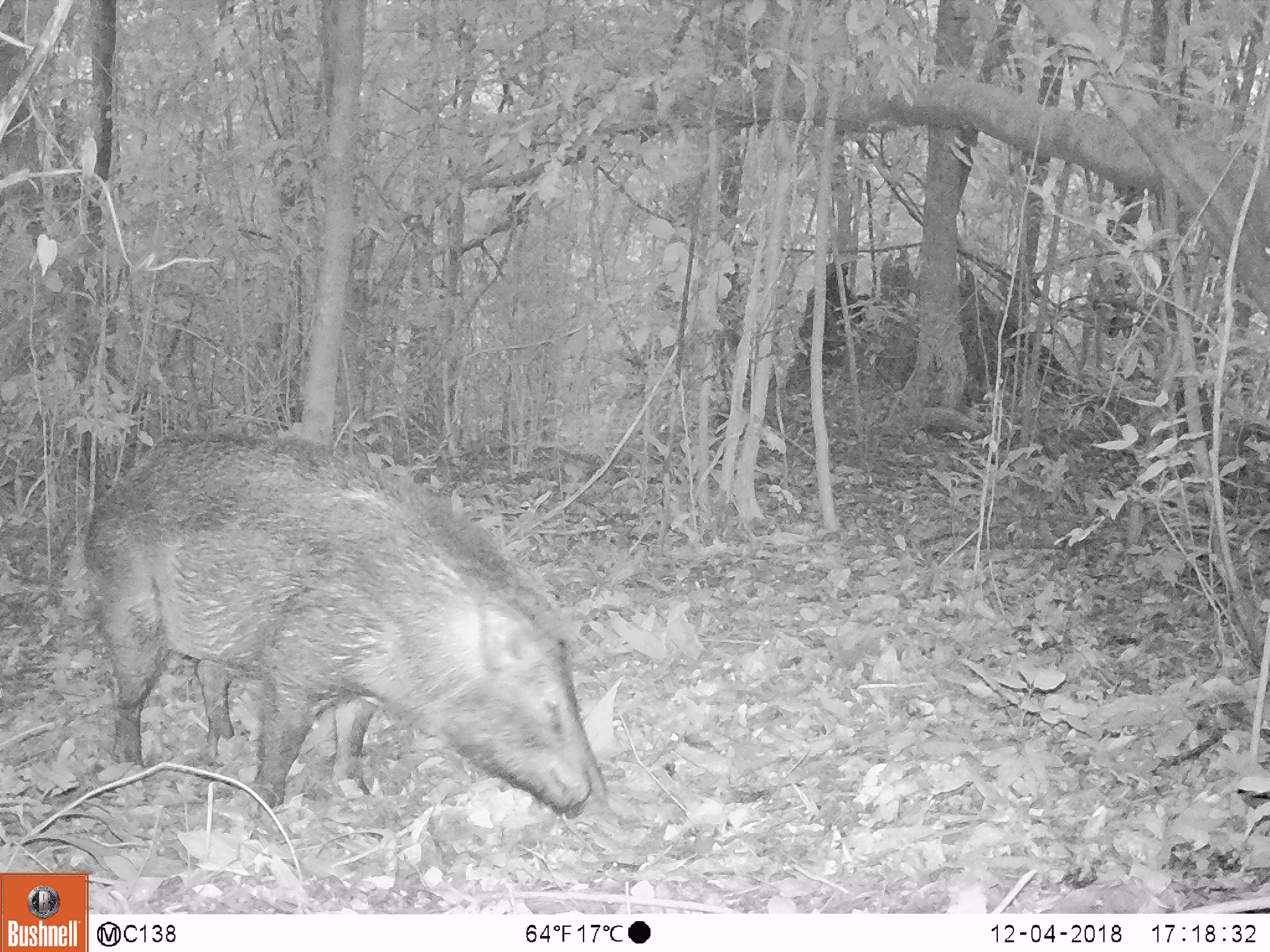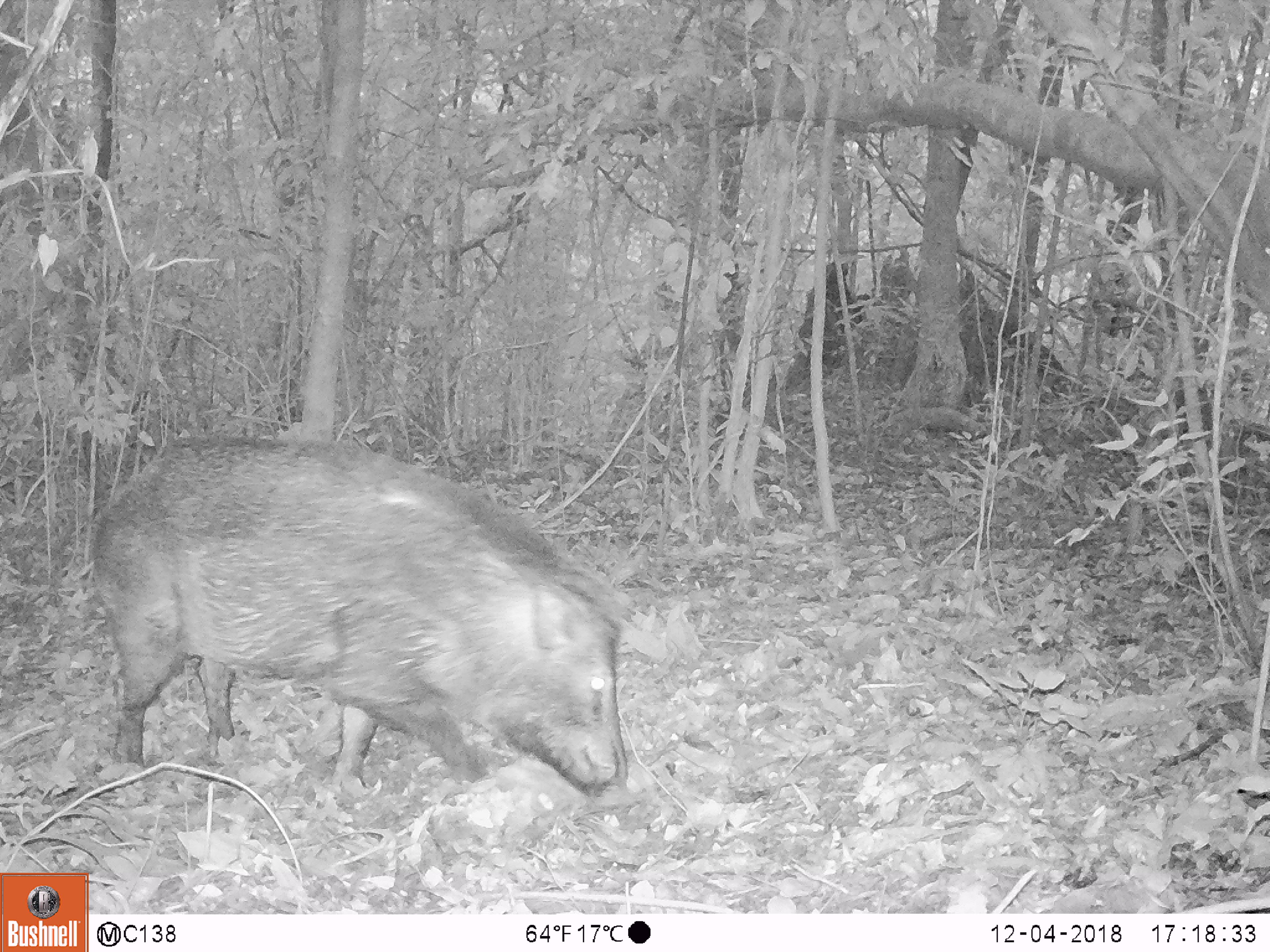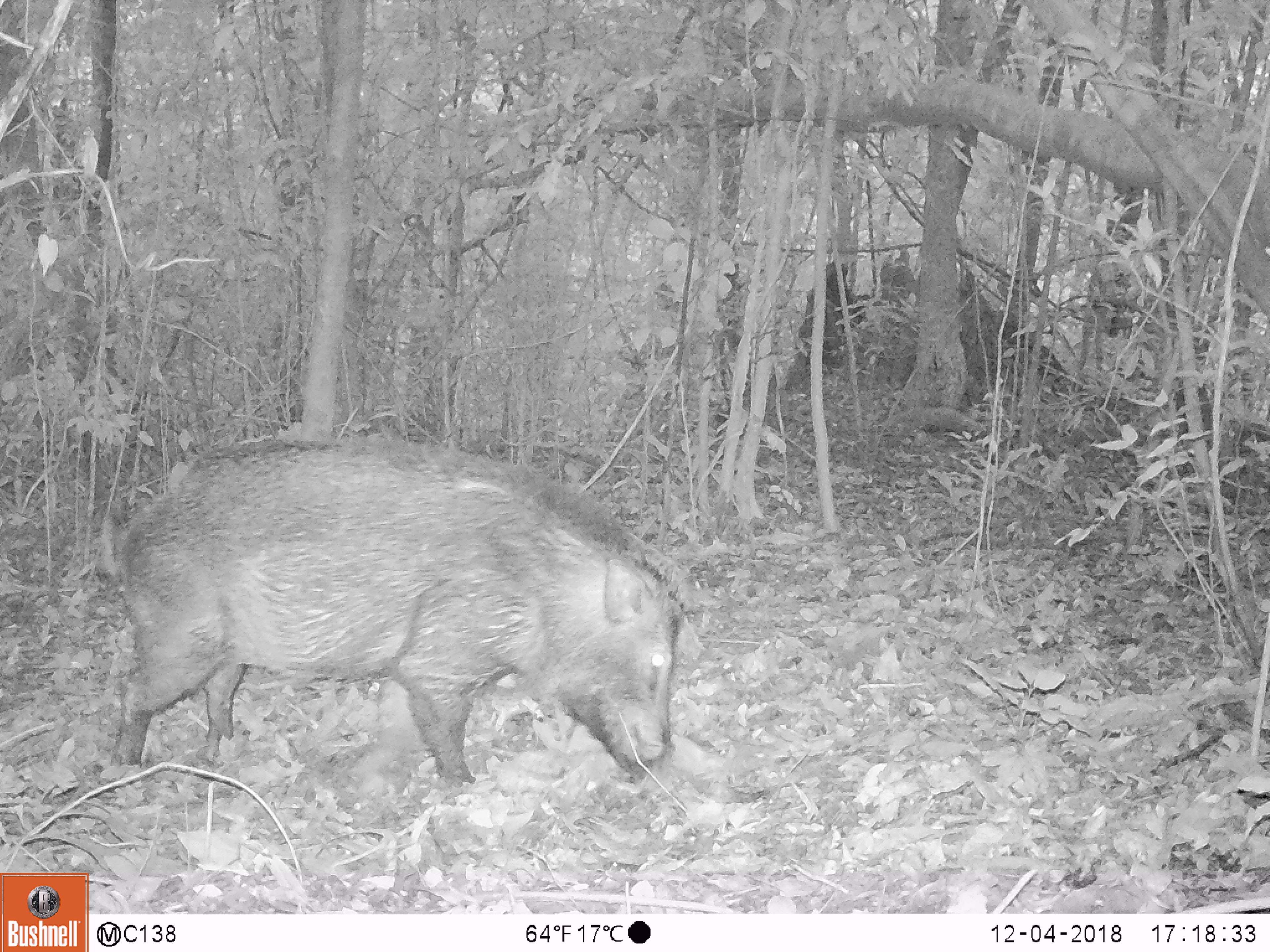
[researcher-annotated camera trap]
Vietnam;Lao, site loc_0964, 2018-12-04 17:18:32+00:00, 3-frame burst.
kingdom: Animalia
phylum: Chordata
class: Mammalia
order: Artiodactyla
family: Suidae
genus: Sus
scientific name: Sus scrofa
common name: eurasian wild pig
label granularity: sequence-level